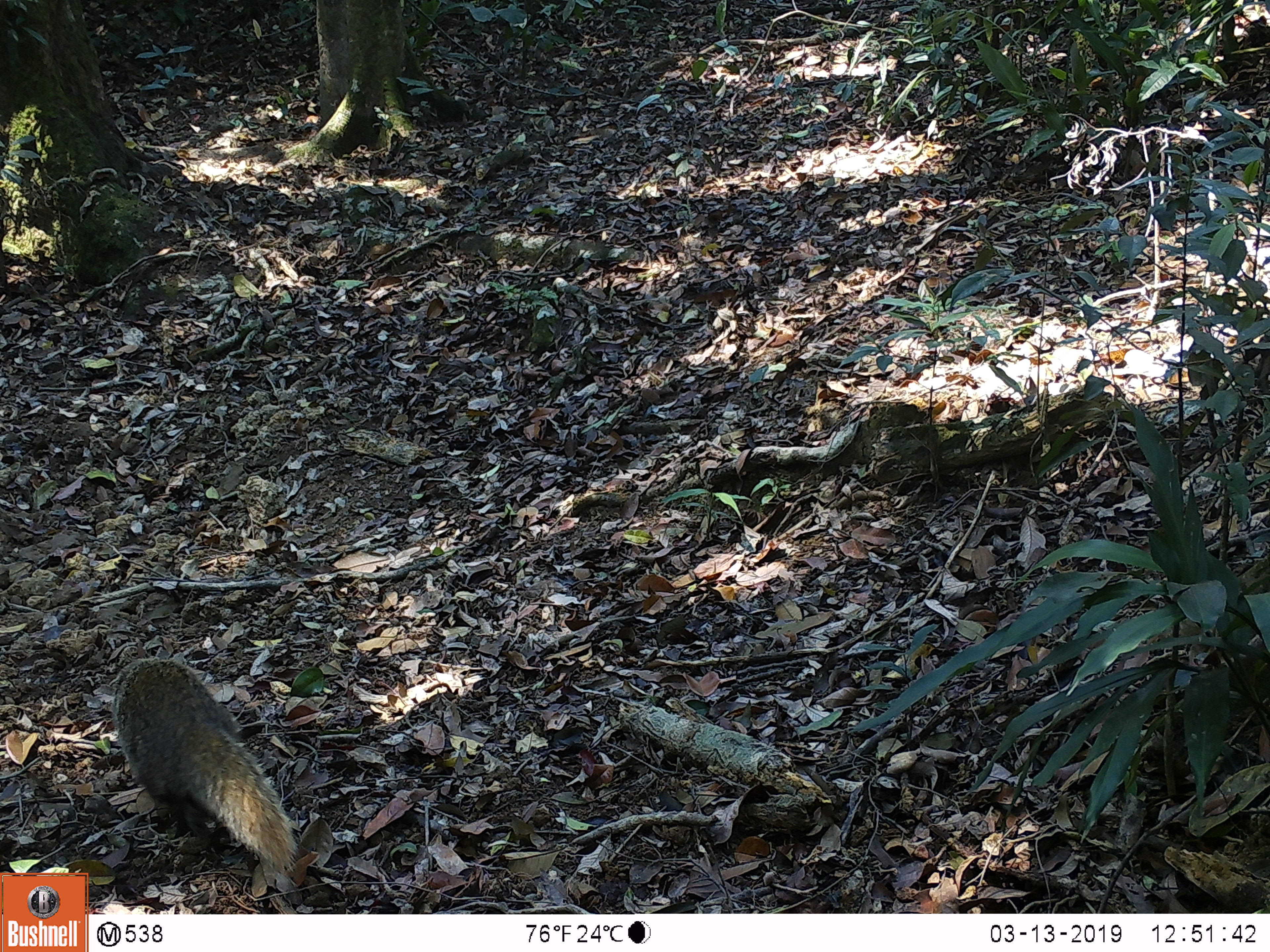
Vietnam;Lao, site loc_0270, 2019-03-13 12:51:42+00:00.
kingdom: Animalia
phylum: Chordata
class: Mammalia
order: Carnivora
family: Herpestidae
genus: Urva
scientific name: Urva urva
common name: crab-eating mongoose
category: crab eating mongoose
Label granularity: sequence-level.